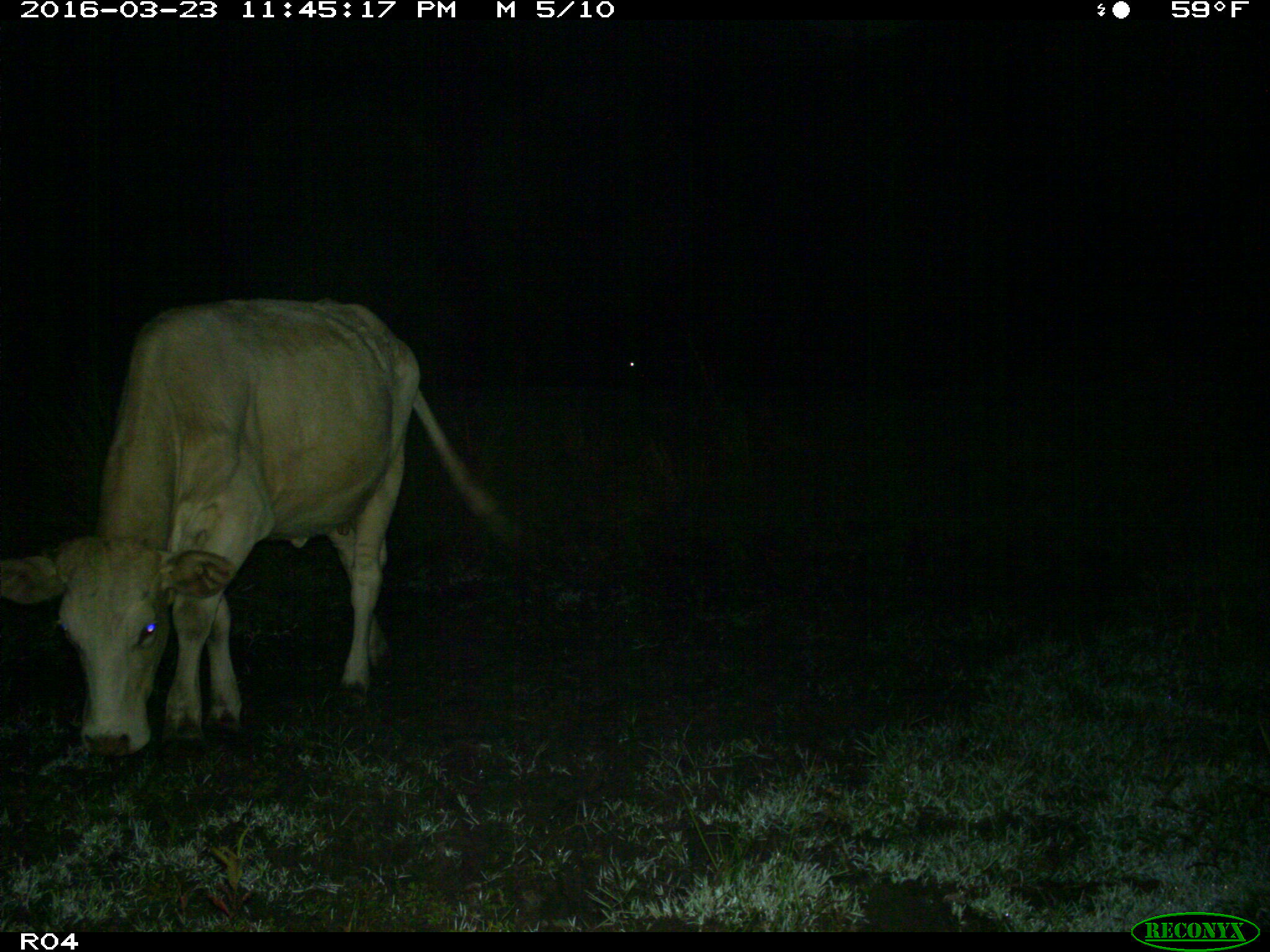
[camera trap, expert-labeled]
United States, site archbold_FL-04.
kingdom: Animalia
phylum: Chordata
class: Mammalia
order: Artiodactyla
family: Bovidae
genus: Bos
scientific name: Bos taurus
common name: domestic cow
Bos taurus (domestic cow).